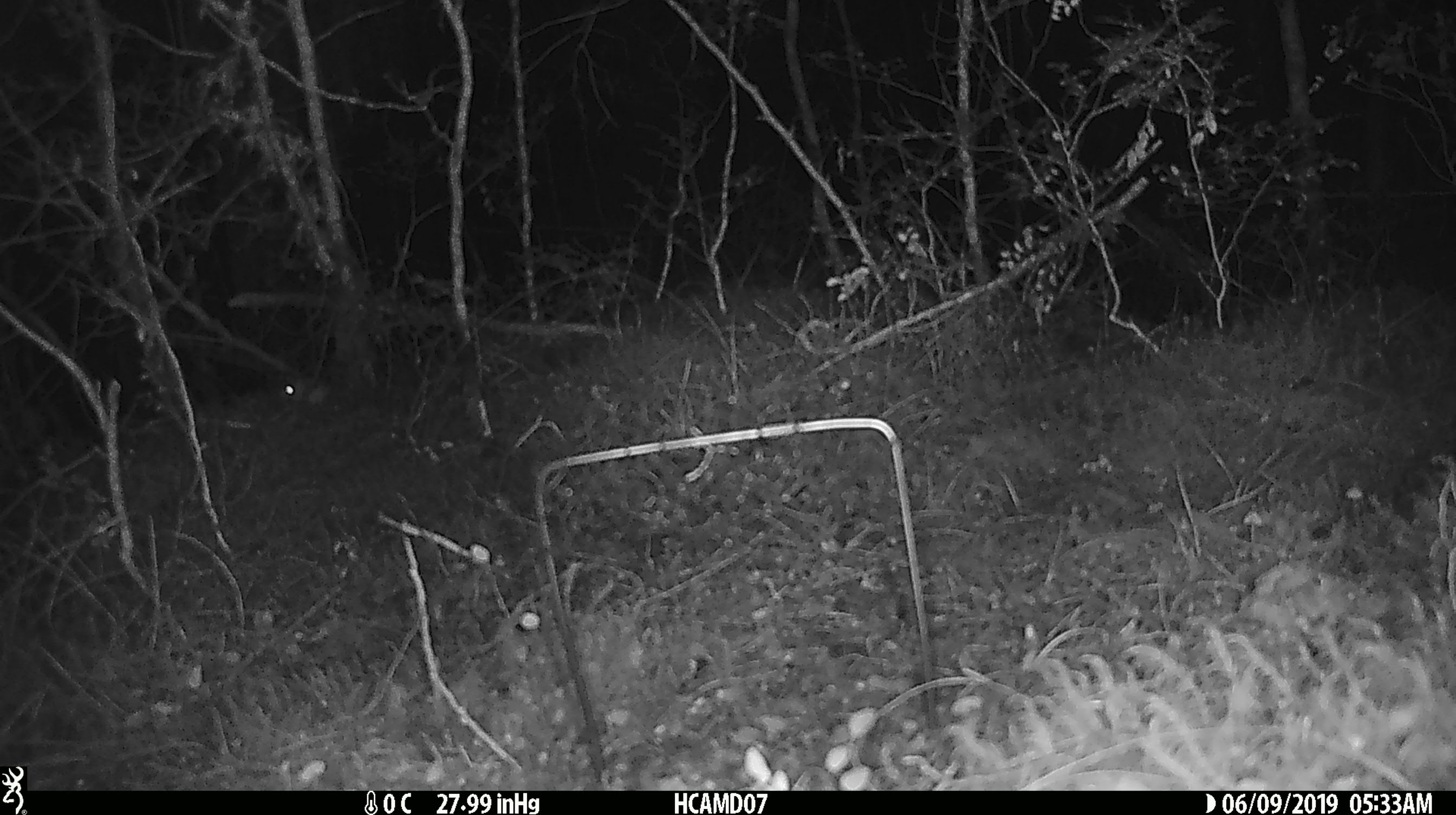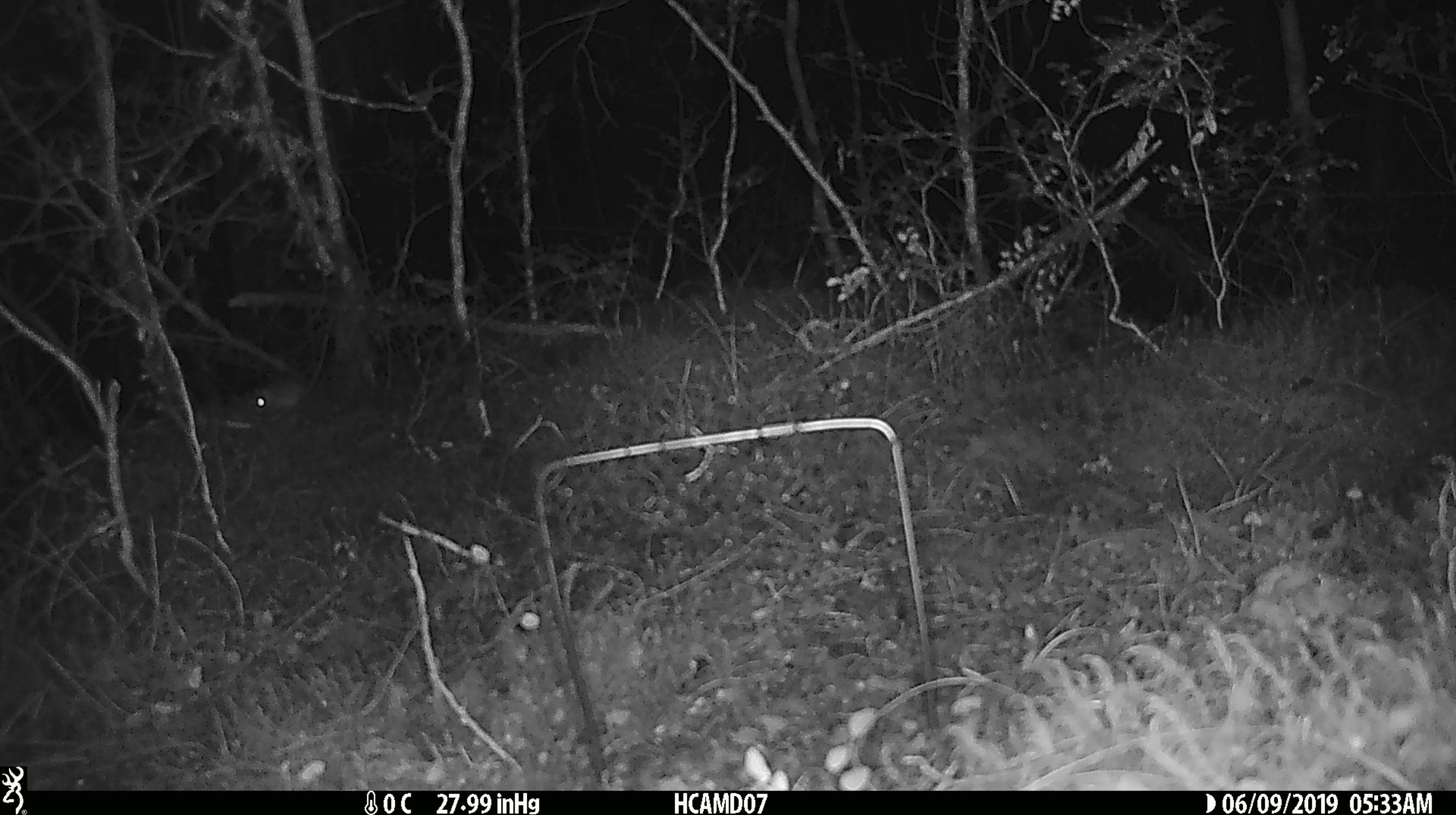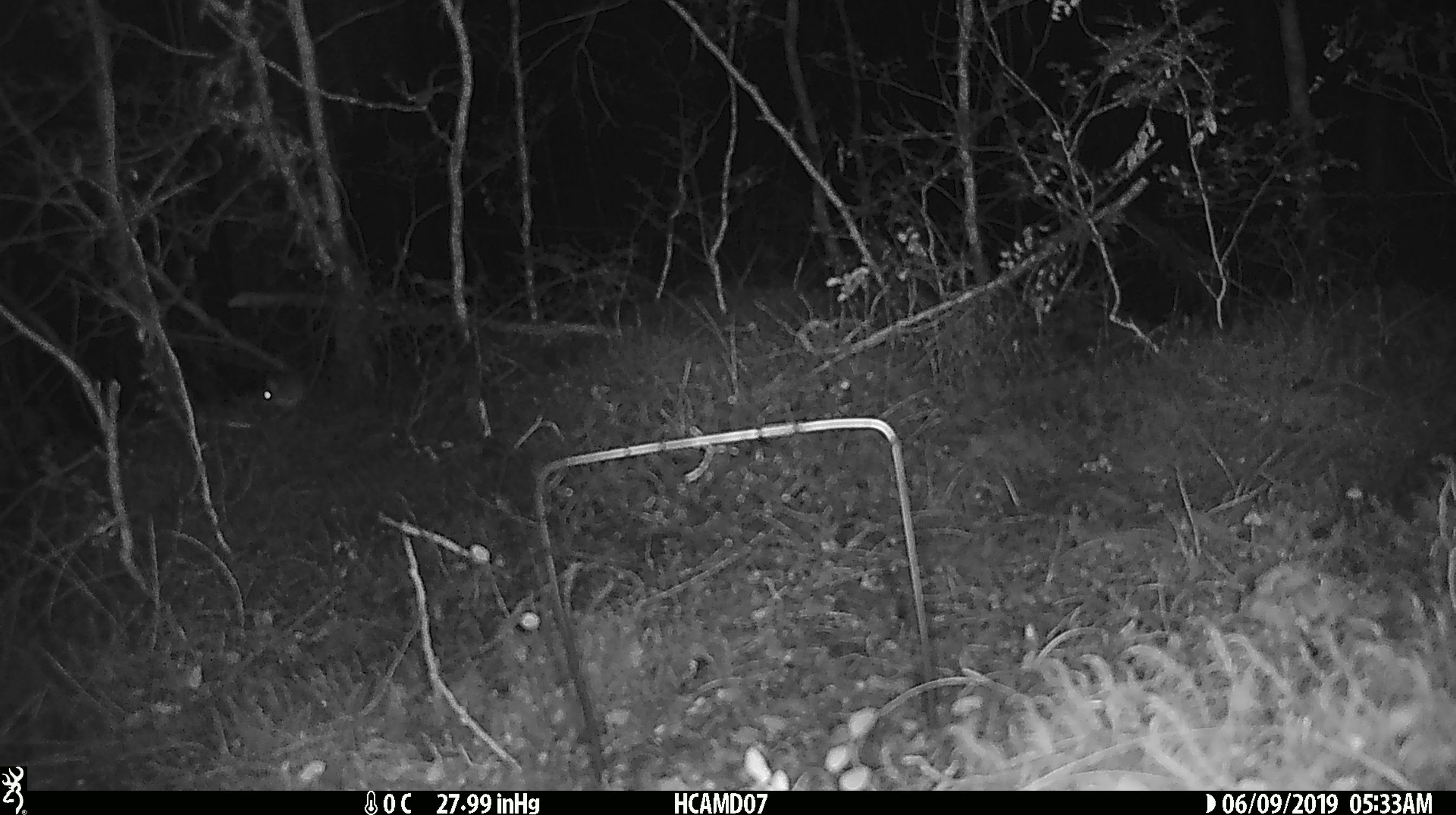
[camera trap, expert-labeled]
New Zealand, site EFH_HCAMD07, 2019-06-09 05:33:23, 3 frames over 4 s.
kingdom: Animalia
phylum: Chordata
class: Mammalia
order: Rodentia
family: Muridae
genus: Mus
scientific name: Mus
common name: mouse